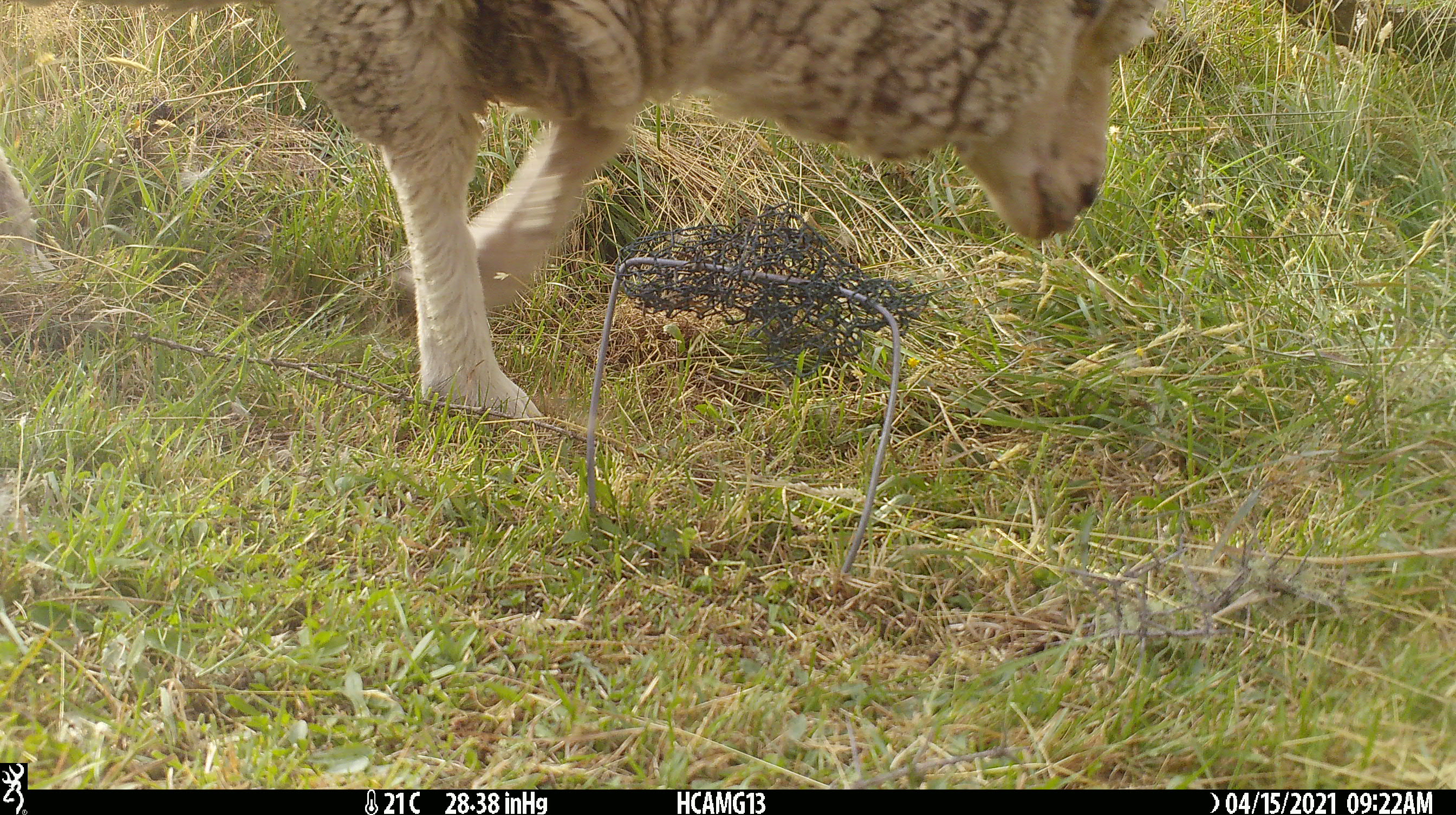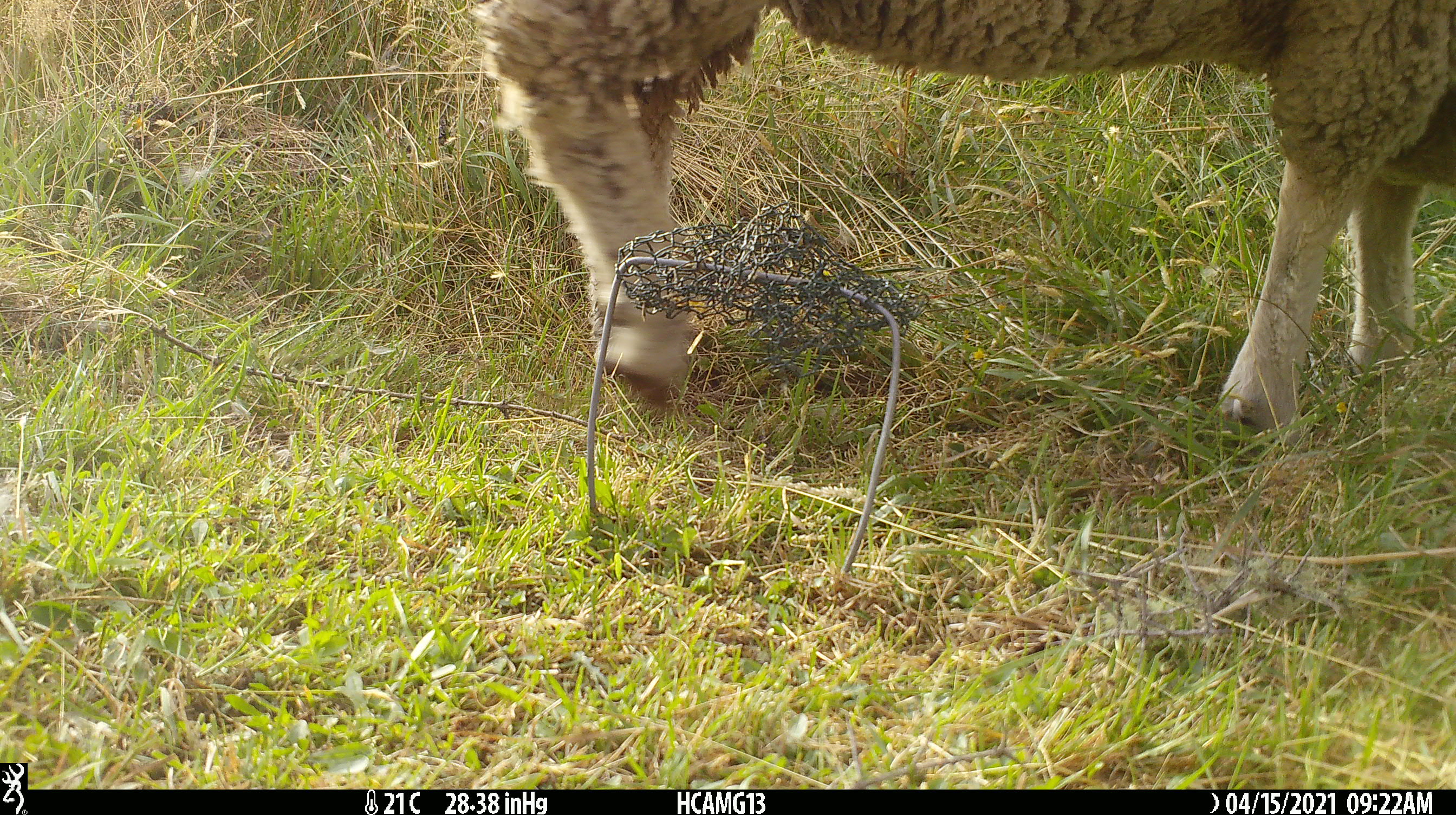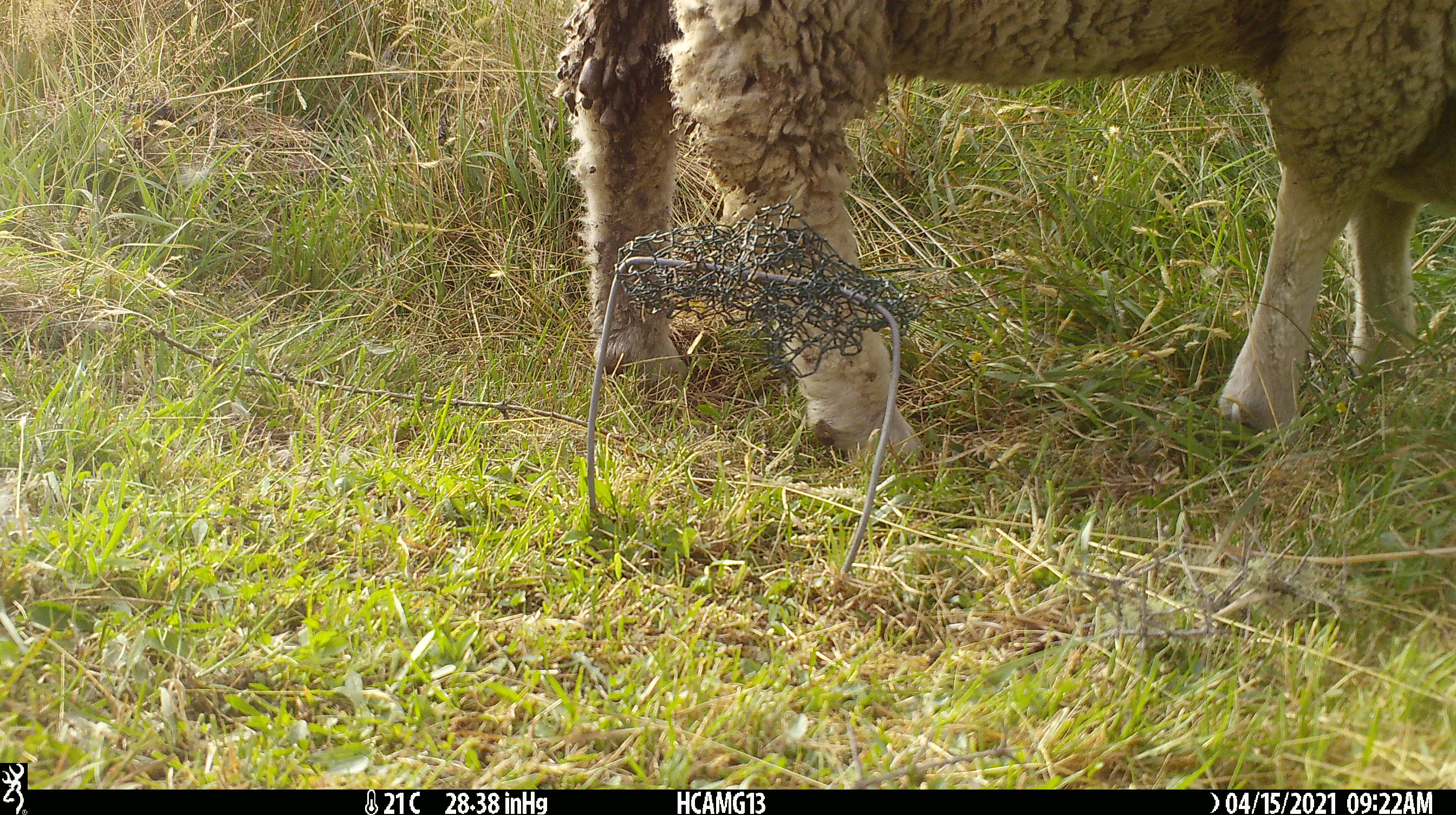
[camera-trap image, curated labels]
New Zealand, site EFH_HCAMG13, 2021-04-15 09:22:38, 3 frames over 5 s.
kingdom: Animalia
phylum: Chordata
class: Mammalia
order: Artiodactyla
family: Bovidae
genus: Ovis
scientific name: Ovis aries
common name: domestic sheep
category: sheep